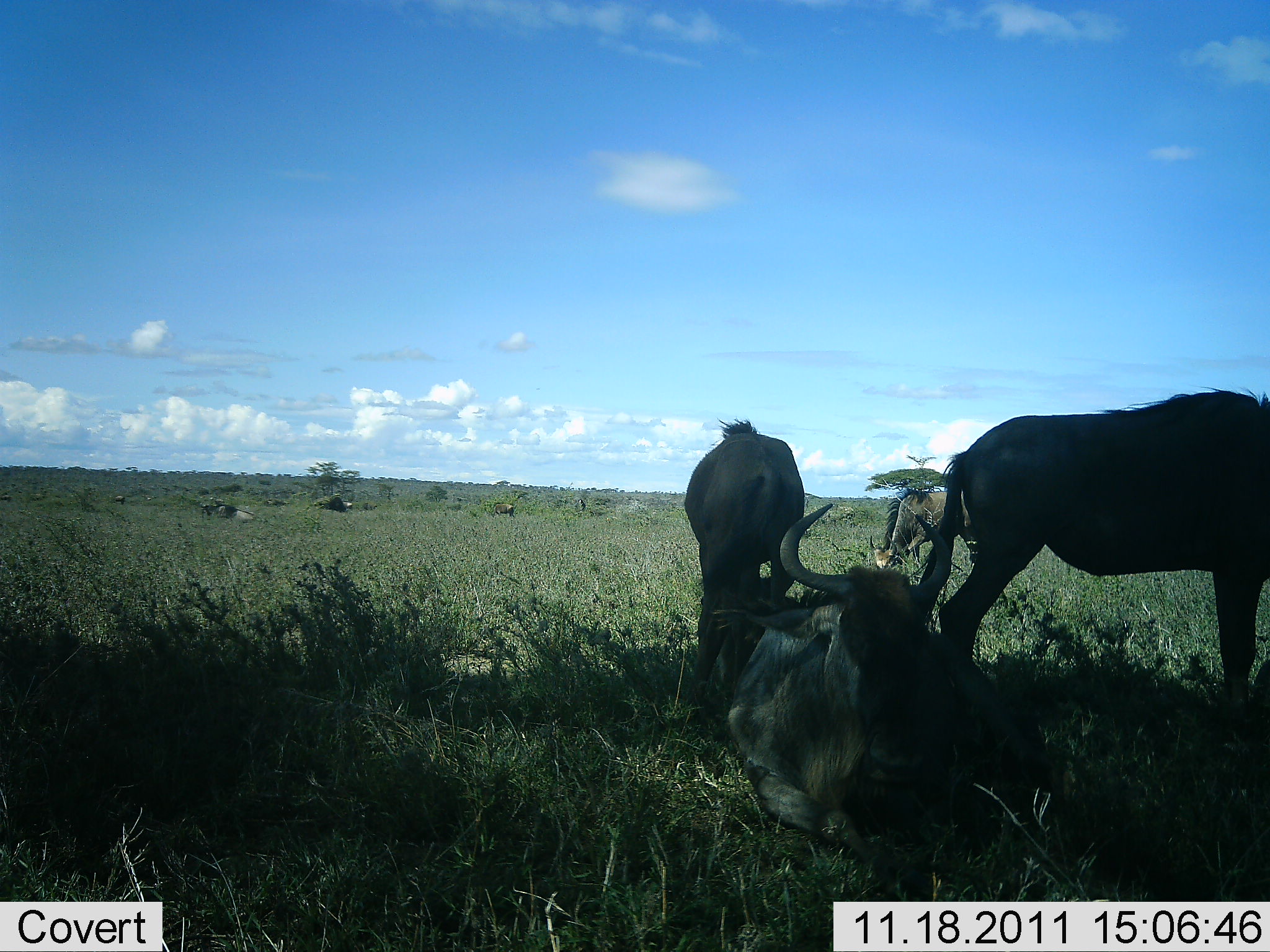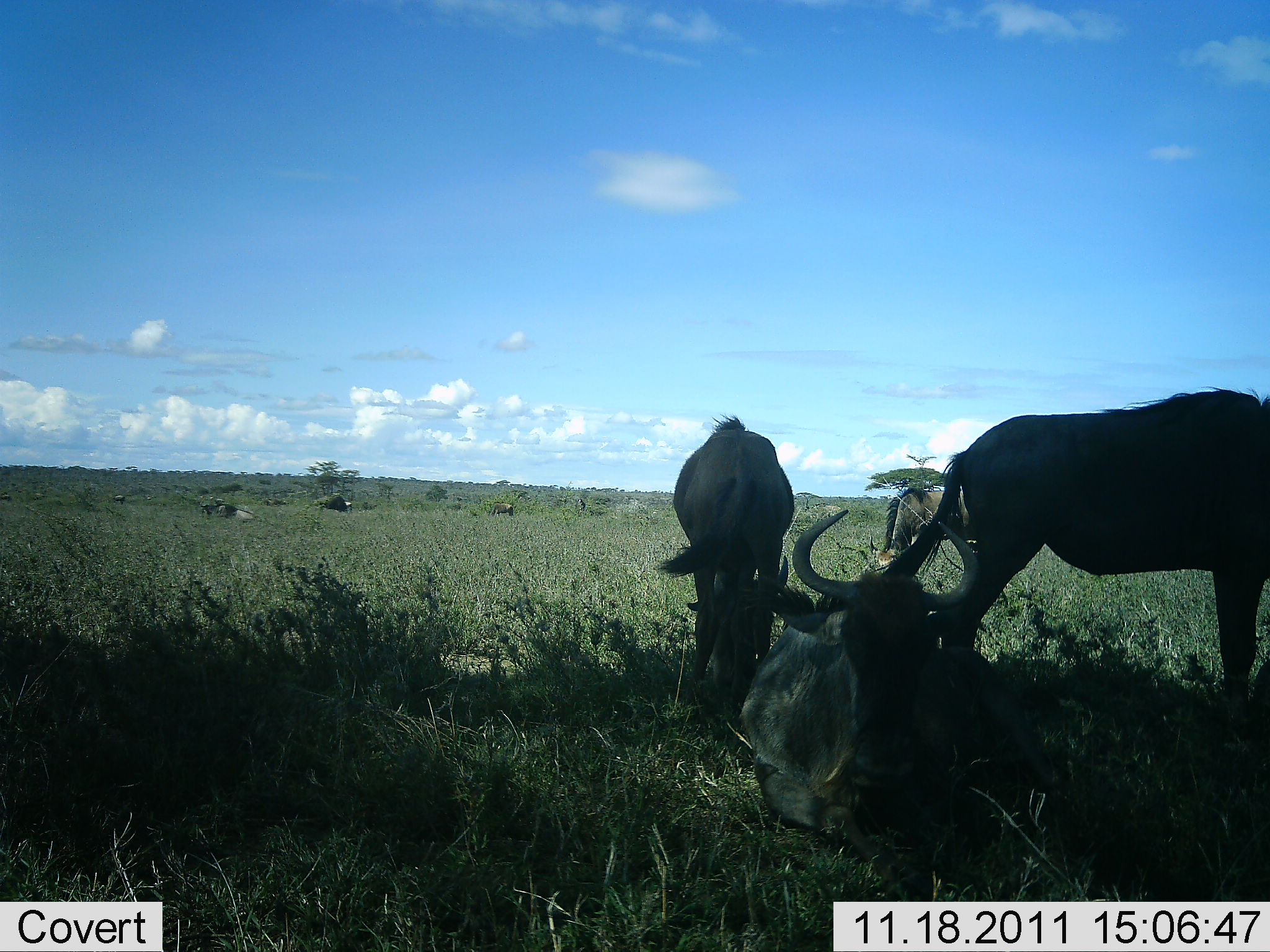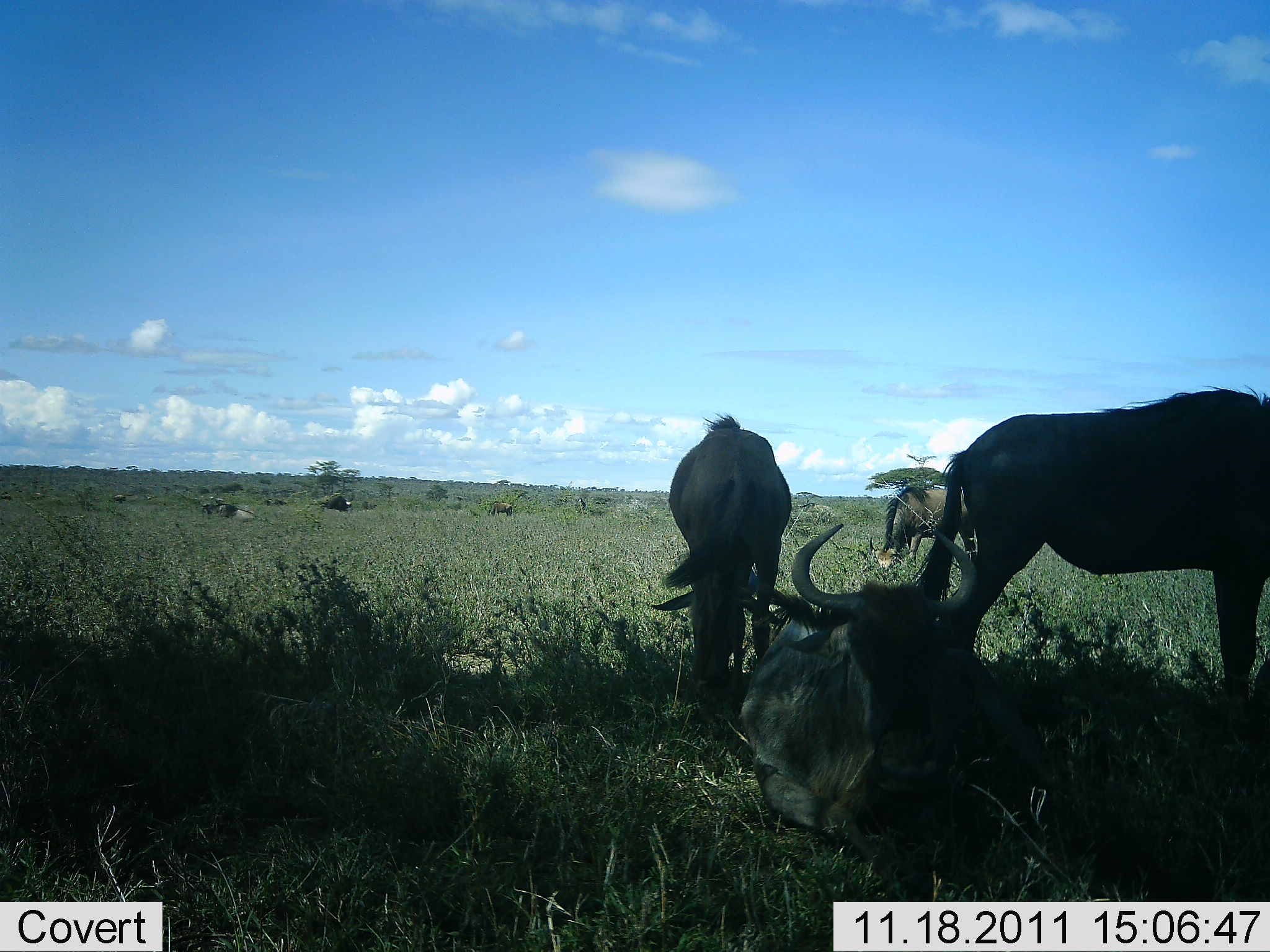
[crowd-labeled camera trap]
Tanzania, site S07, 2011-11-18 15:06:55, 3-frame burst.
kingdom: Animalia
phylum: Chordata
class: Mammalia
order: Artiodactyla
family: Bovidae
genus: Connochaetes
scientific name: Connochaetes taurinus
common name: blue wildebeest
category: wildebeest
Wildebeest (blue wildebeest) (Connochaetes taurinus), count 6. Behavior (volunteer vote fractions): standing 87%, resting 93%, moving 13%, interacting 0%. Young present (vote fraction): 0%. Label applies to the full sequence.